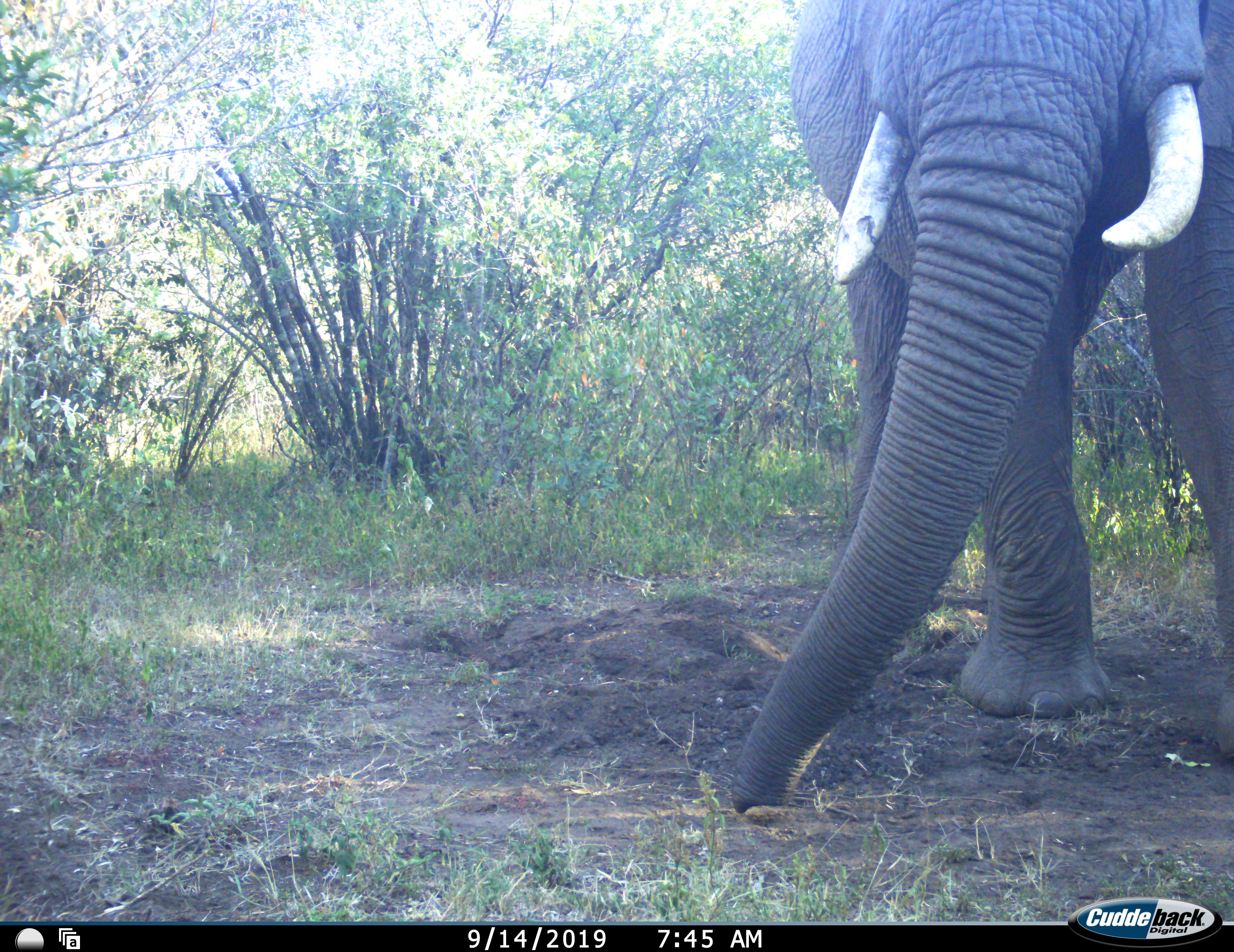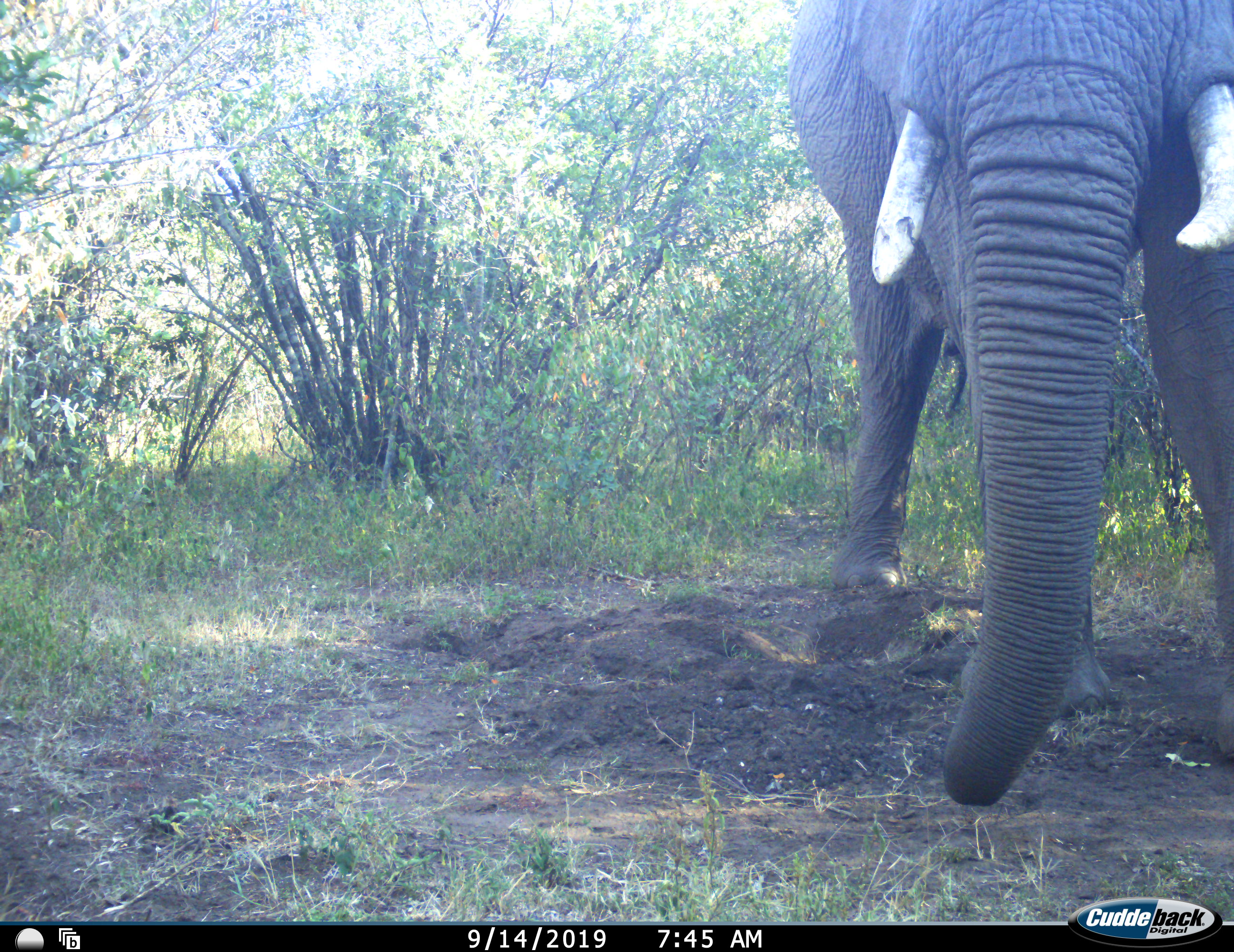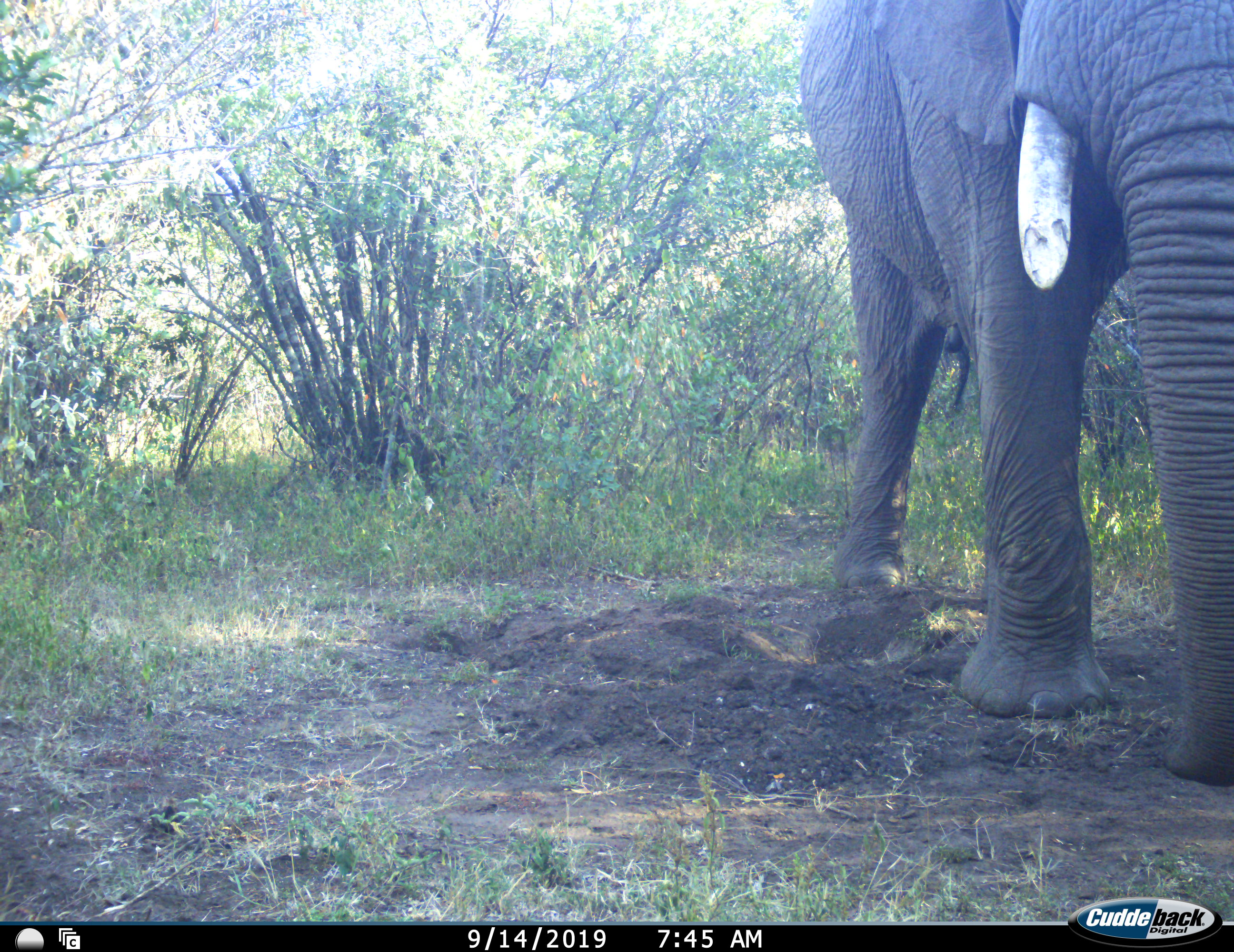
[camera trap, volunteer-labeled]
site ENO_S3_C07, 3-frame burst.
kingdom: Animalia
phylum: Chordata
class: Mammalia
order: Proboscidea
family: Elephantidae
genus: Loxodonta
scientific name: Loxodonta africana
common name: african bush elephant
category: elephant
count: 1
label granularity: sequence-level